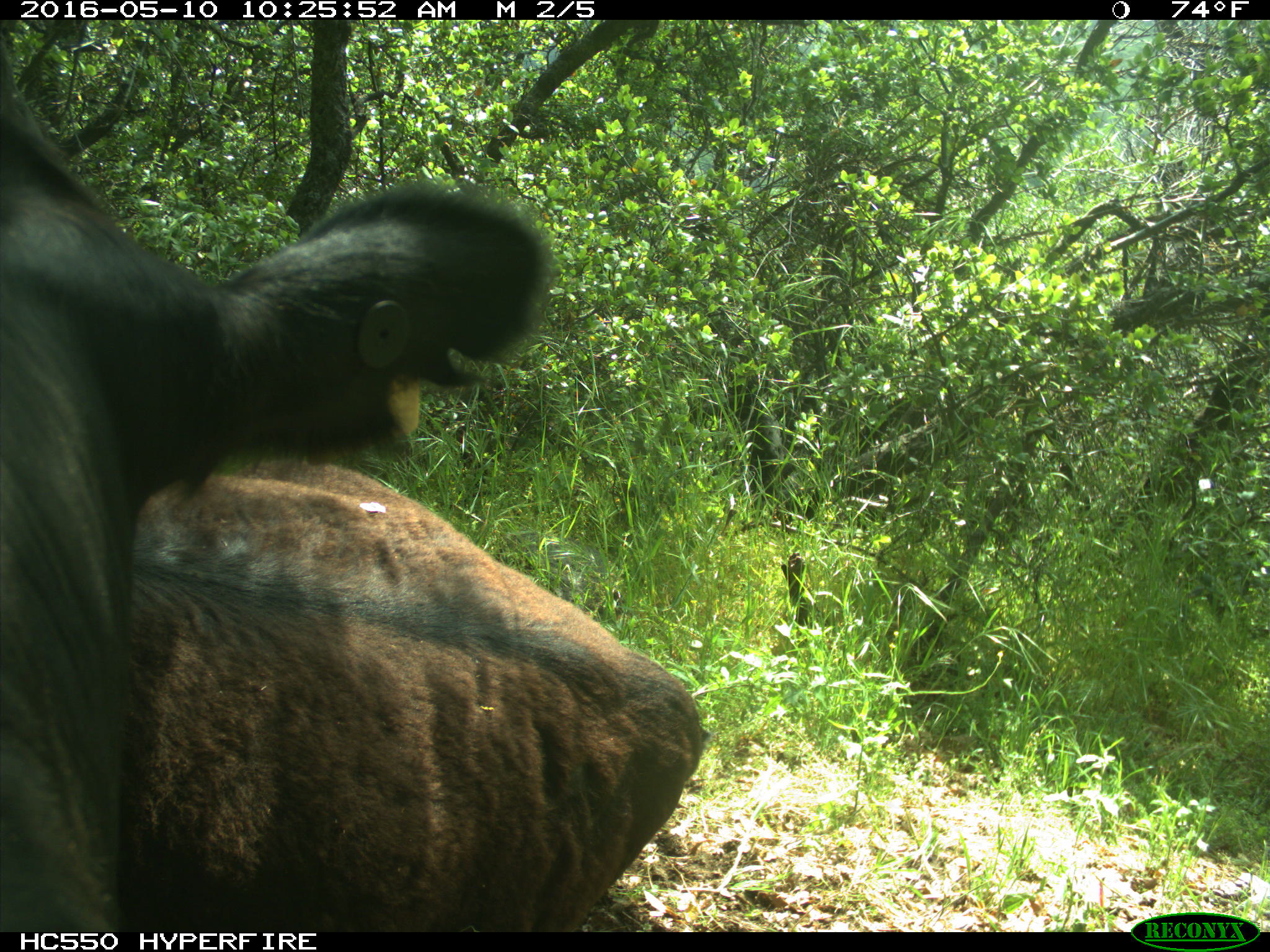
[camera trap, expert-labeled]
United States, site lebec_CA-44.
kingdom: Animalia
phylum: Chordata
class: Mammalia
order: Artiodactyla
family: Bovidae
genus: Bos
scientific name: Bos taurus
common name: domestic cow